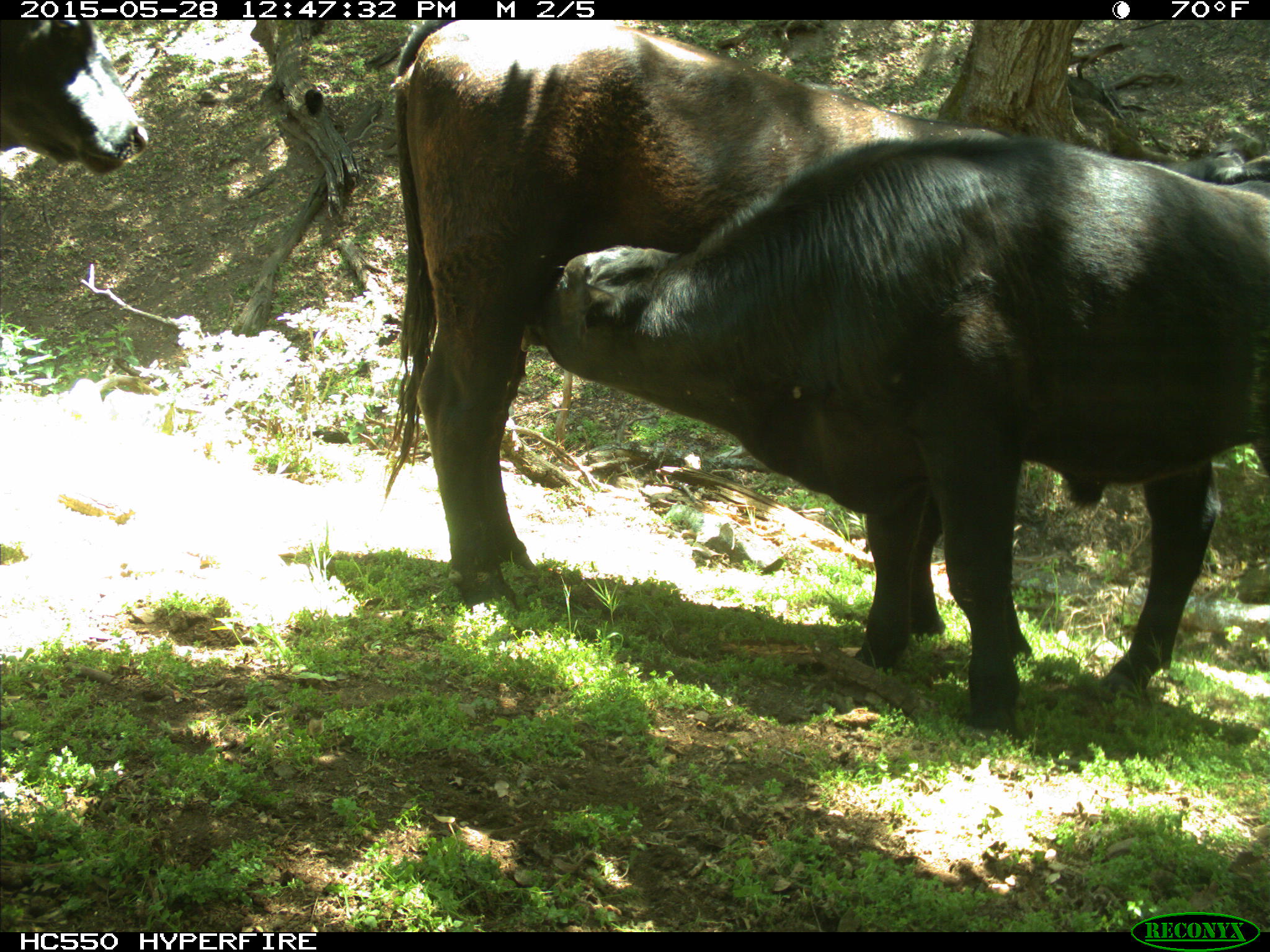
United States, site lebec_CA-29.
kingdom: Animalia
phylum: Chordata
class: Mammalia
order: Artiodactyla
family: Bovidae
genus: Bos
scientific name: Bos taurus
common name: domestic cow